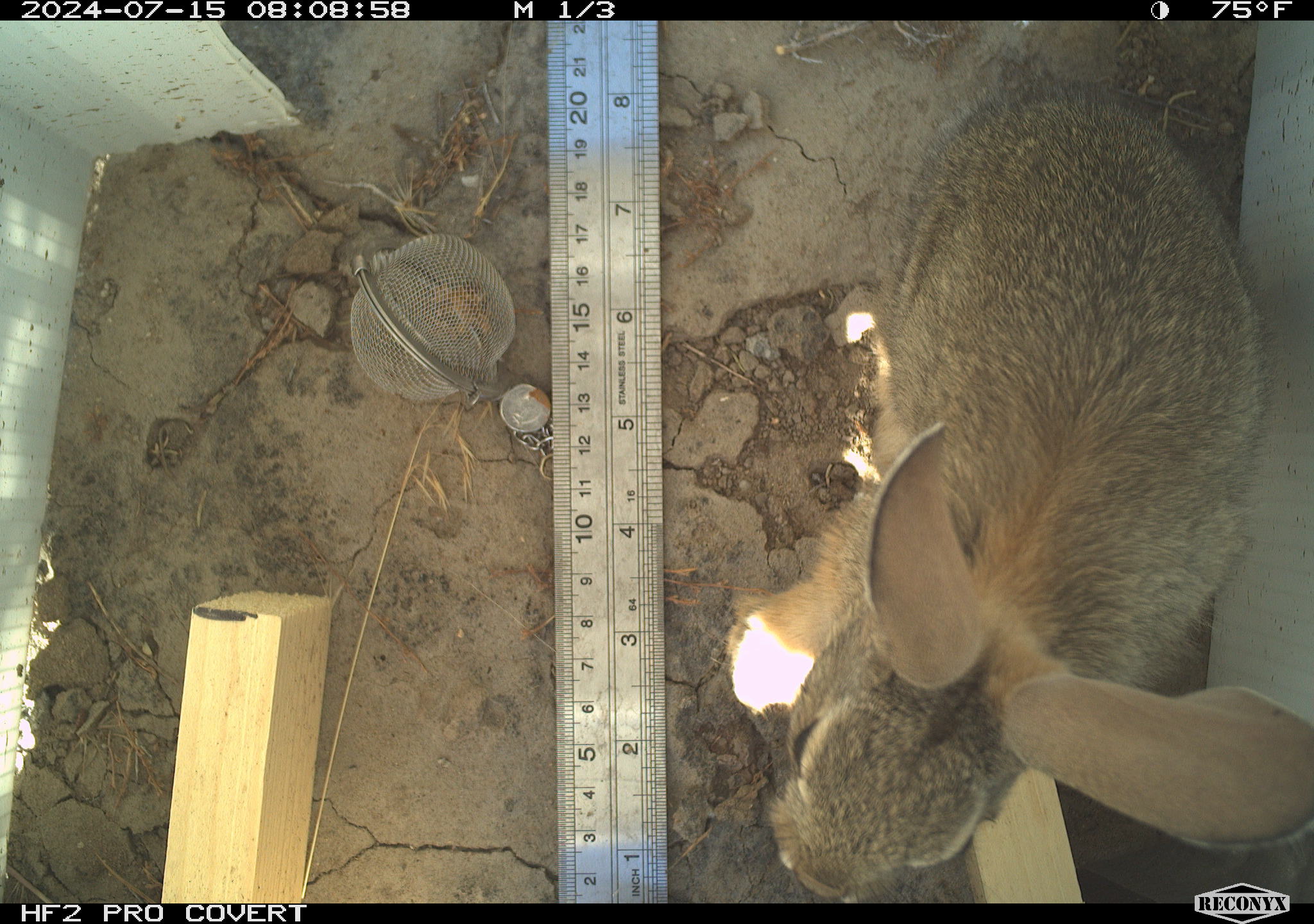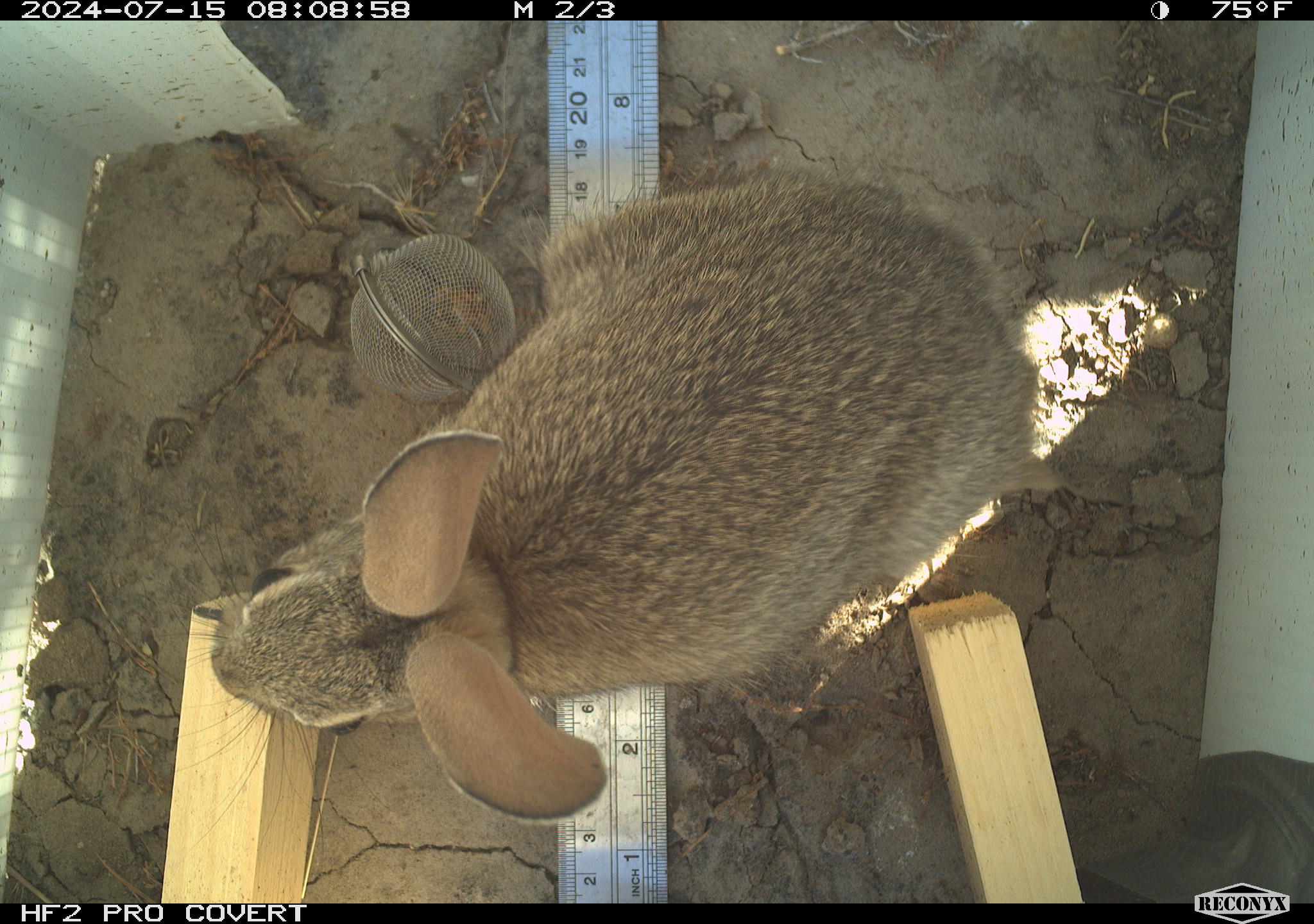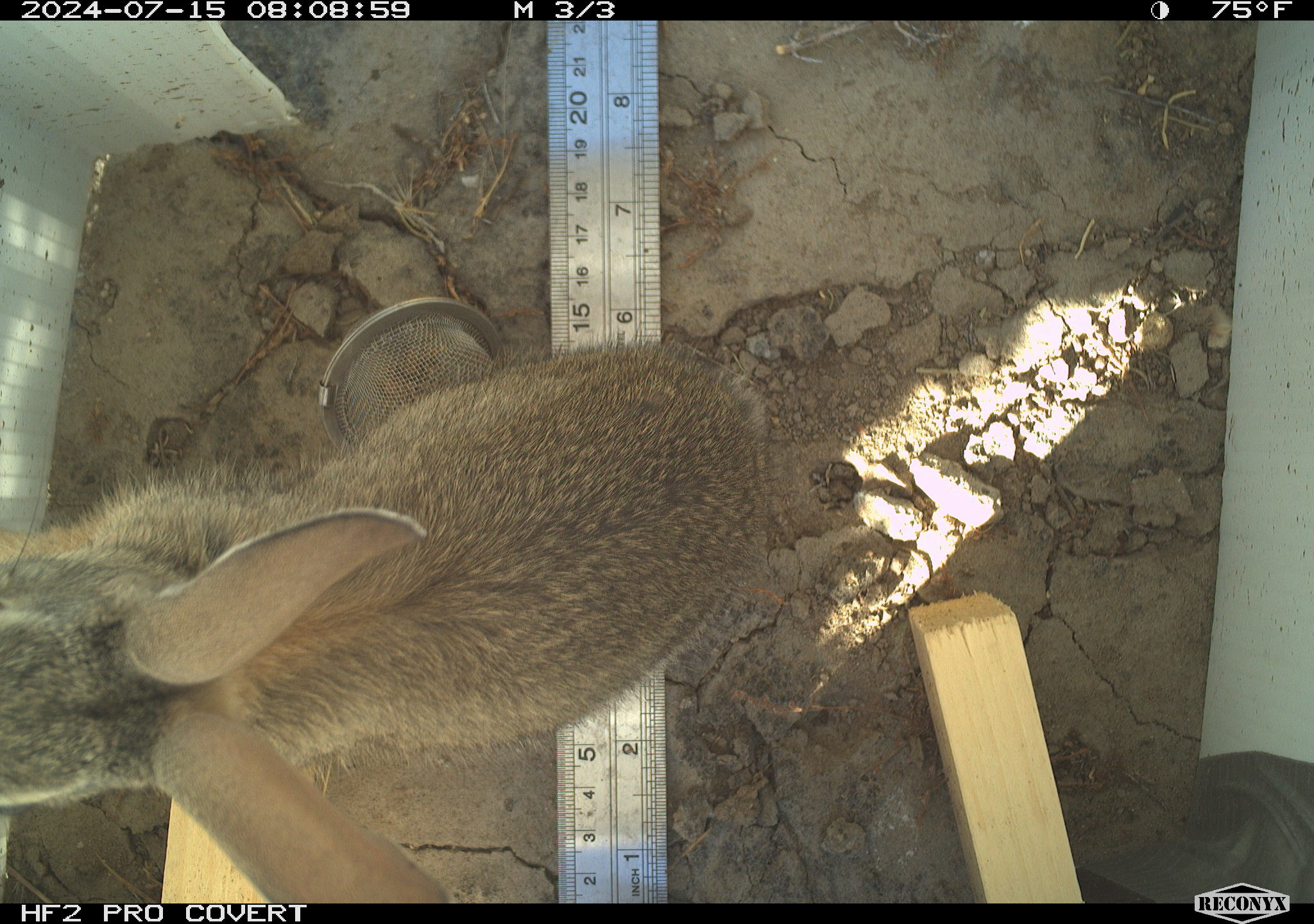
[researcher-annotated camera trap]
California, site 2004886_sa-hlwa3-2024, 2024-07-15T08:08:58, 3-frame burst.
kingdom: Animalia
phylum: Chordata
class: Mammalia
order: Lagomorpha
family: Leporidae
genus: Sylvilagus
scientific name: Sylvilagus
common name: cottontail rabbits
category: sylvilagus species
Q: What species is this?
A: Sylvilagus species (cottontail rabbits) (Sylvilagus).